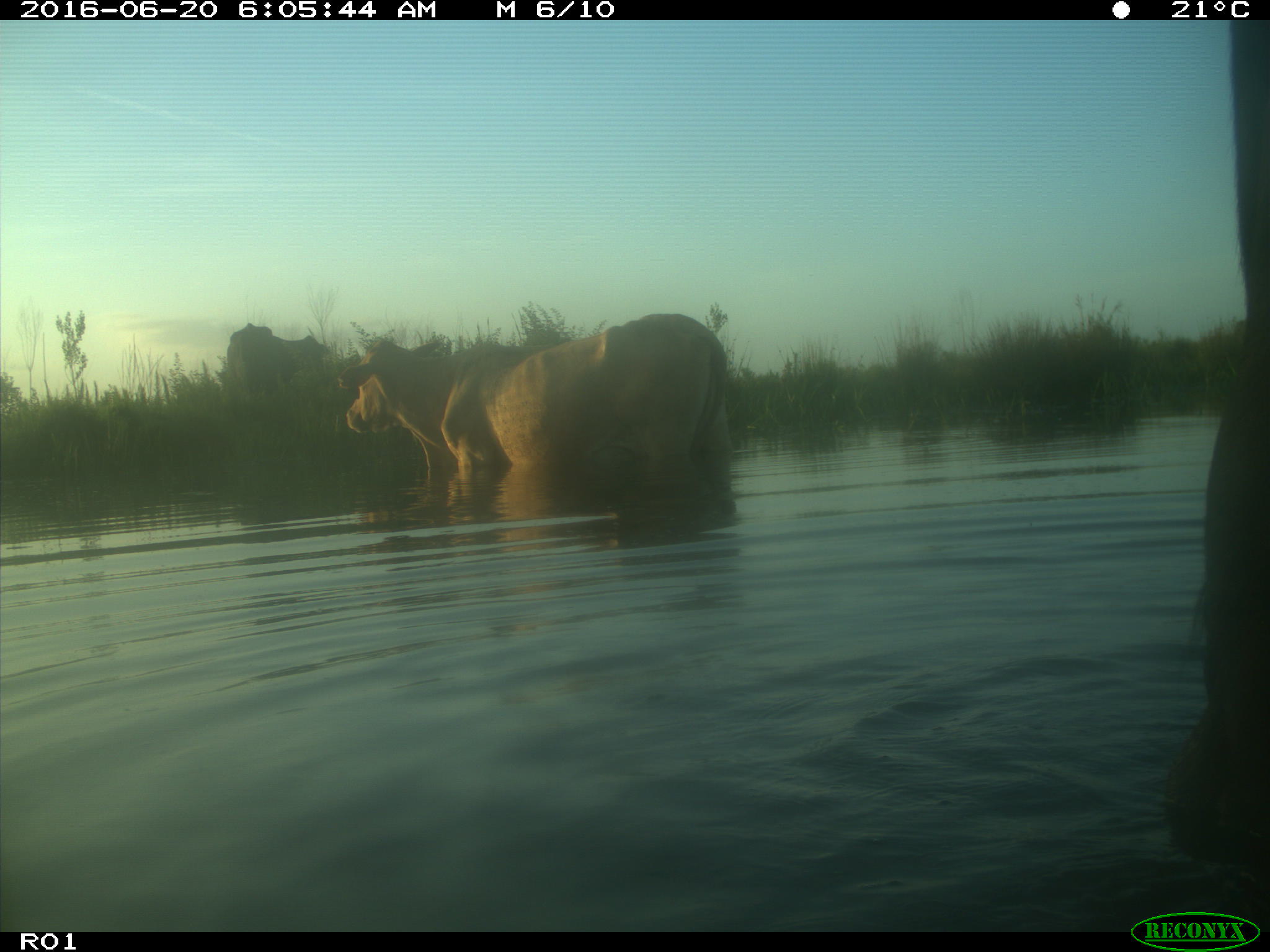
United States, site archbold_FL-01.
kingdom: Animalia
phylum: Chordata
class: Mammalia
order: Artiodactyla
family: Bovidae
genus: Bos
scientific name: Bos taurus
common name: domestic cow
Bos taurus (domestic cow).